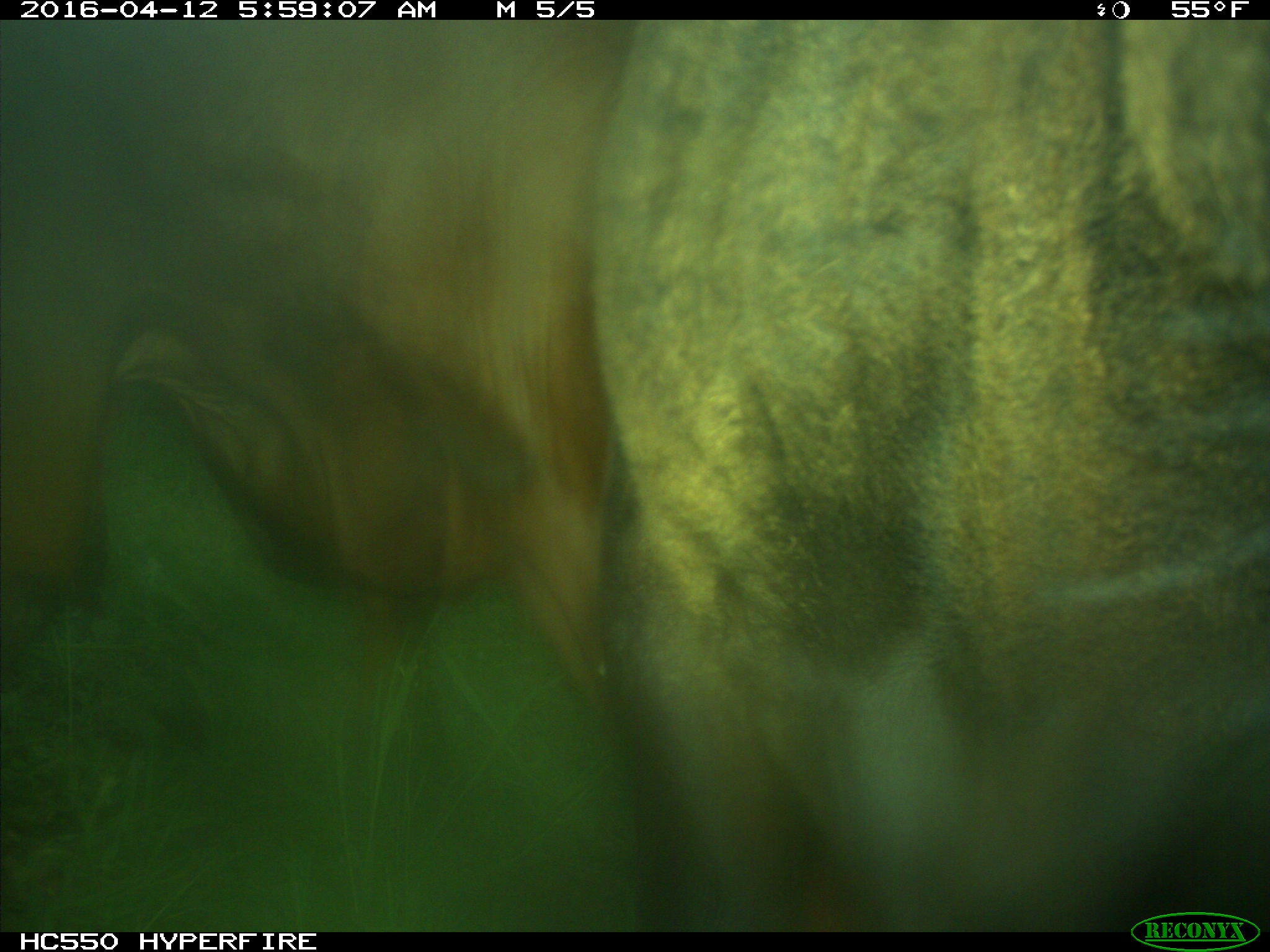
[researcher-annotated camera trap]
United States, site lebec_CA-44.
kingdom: Animalia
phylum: Chordata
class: Mammalia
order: Artiodactyla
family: Bovidae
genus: Bos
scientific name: Bos taurus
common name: domestic cow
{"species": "Bos taurus (domestic cow)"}